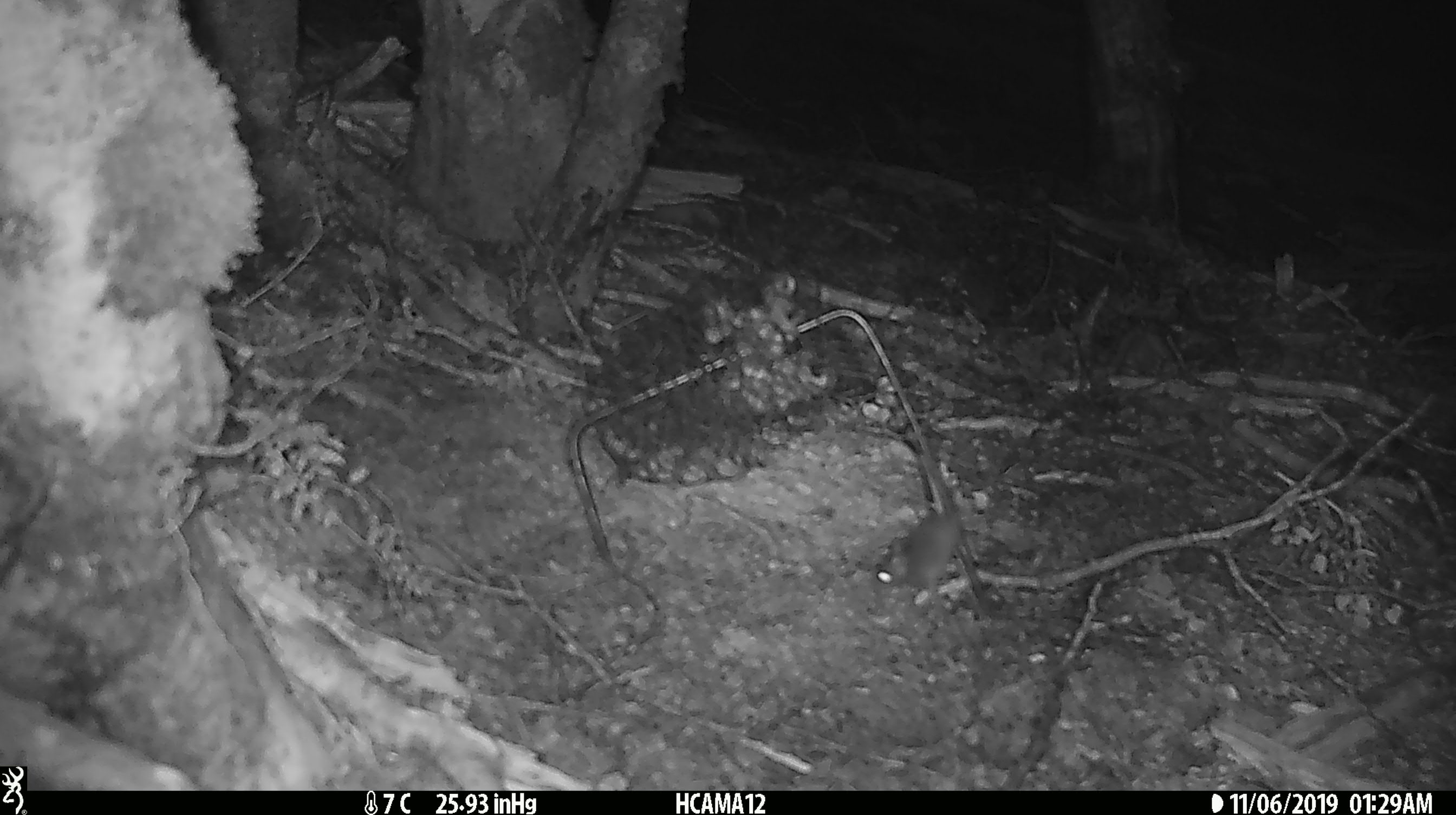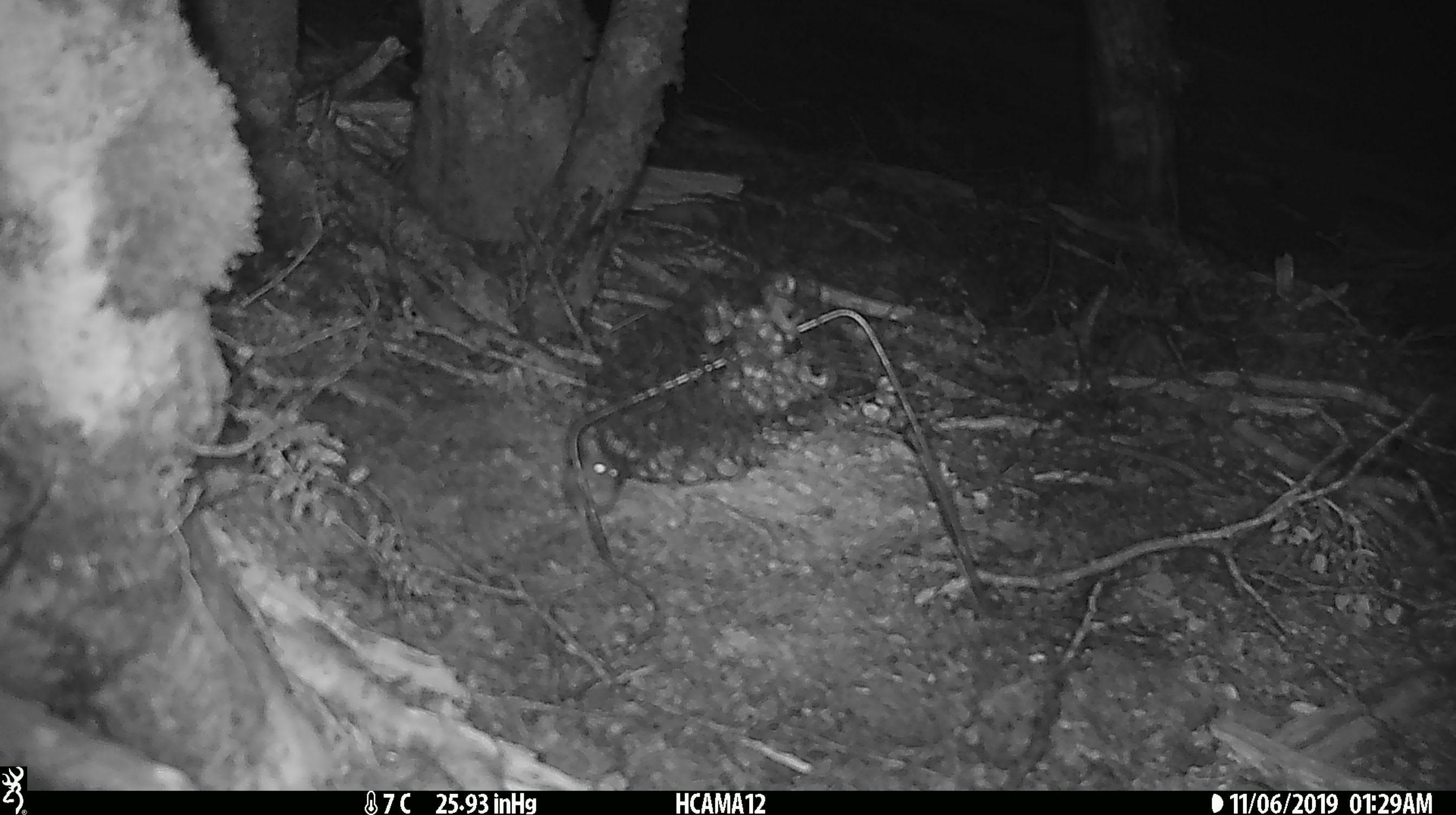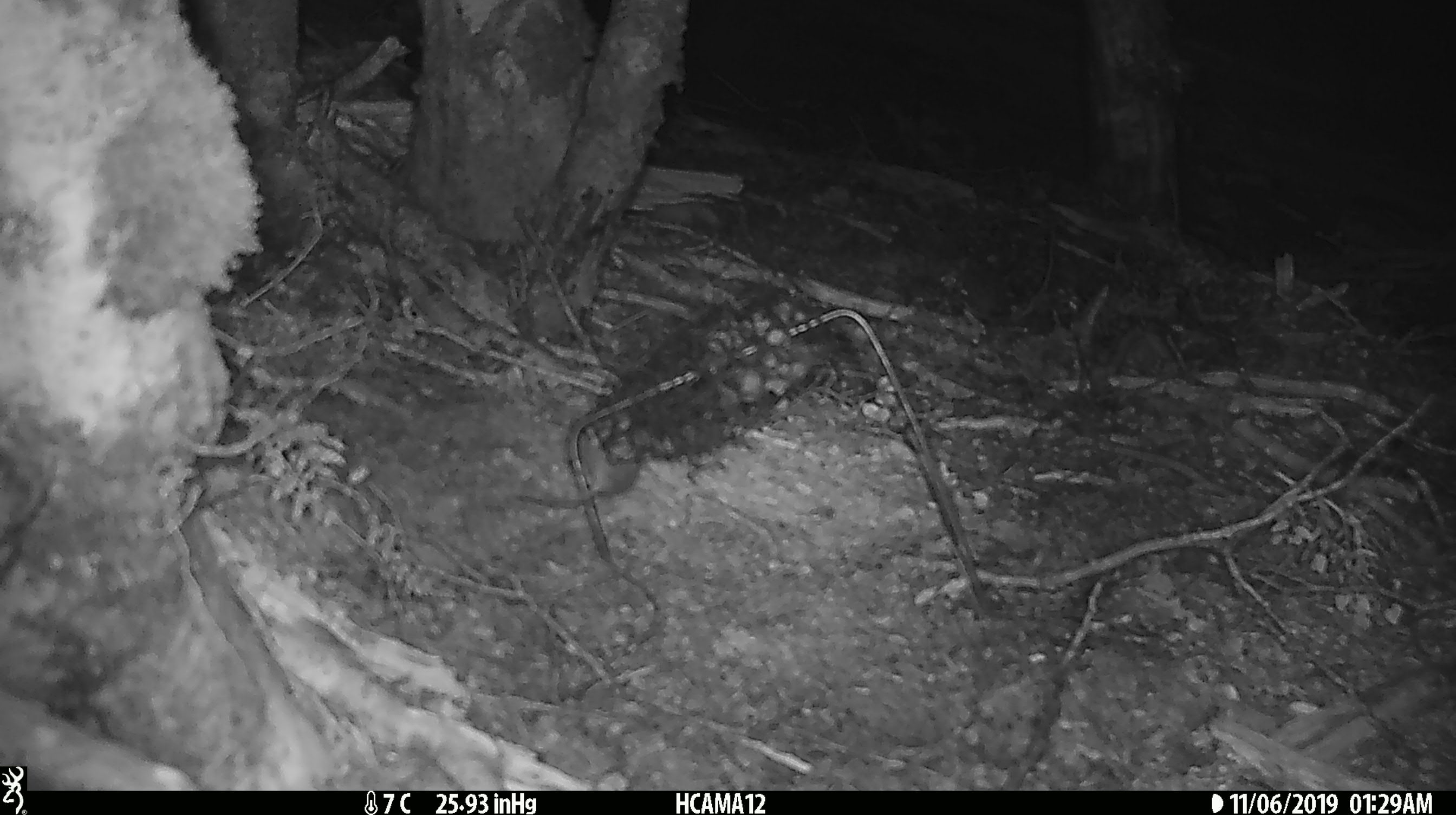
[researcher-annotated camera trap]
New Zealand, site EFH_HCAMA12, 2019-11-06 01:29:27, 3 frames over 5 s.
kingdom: Animalia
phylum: Chordata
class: Mammalia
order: Rodentia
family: Muridae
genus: Mus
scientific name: Mus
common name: mouse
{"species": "mouse (Mus)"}